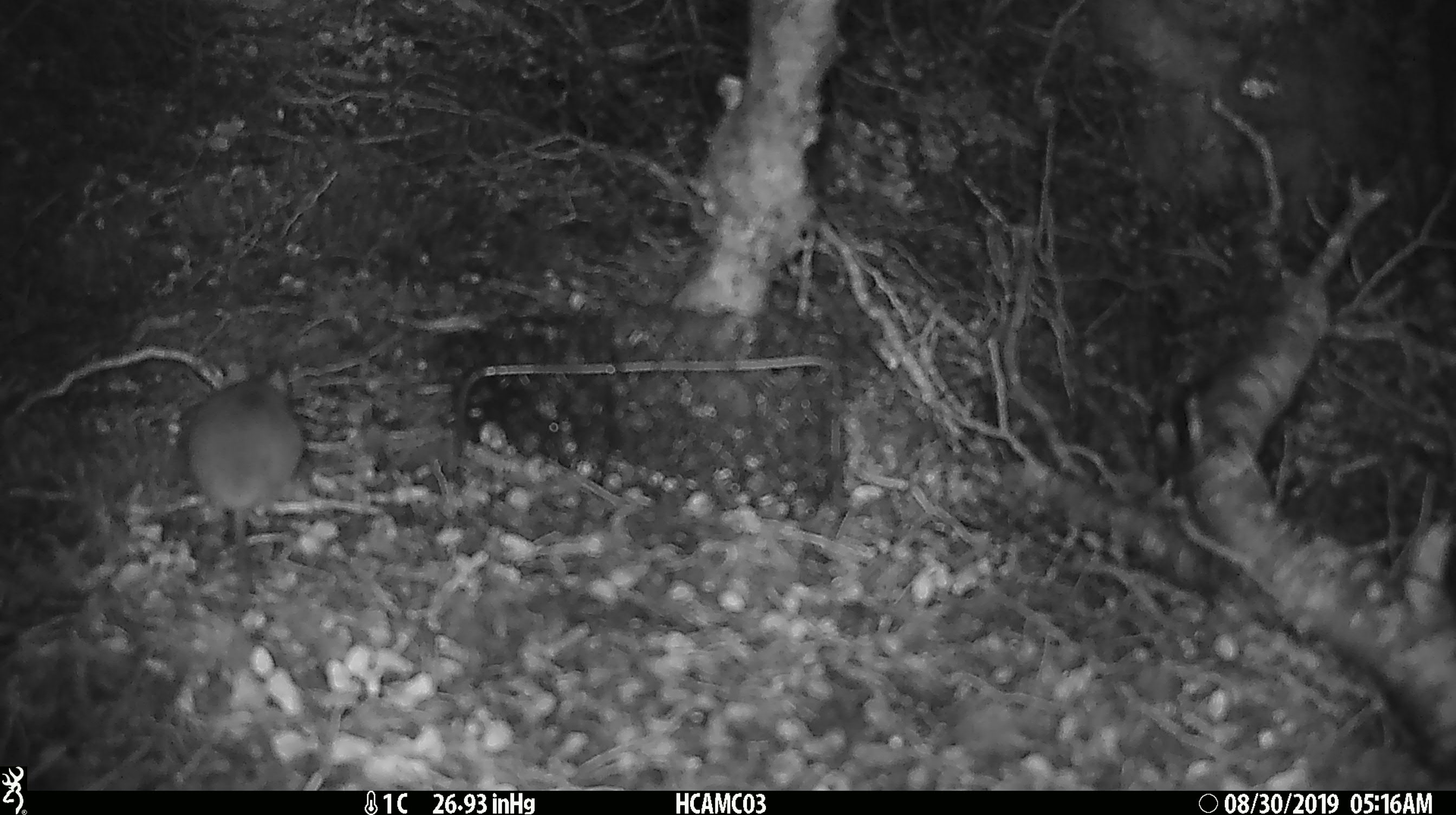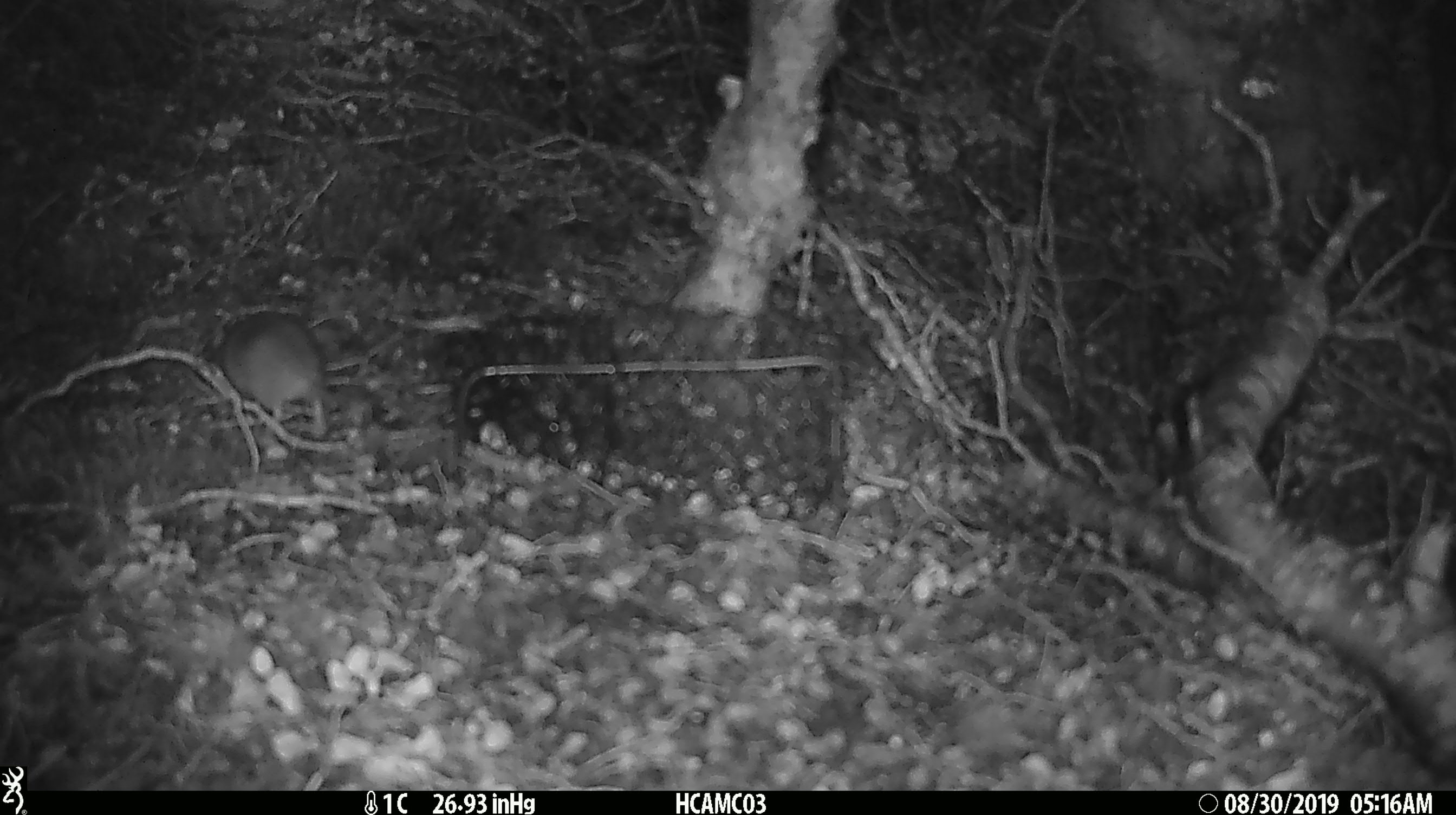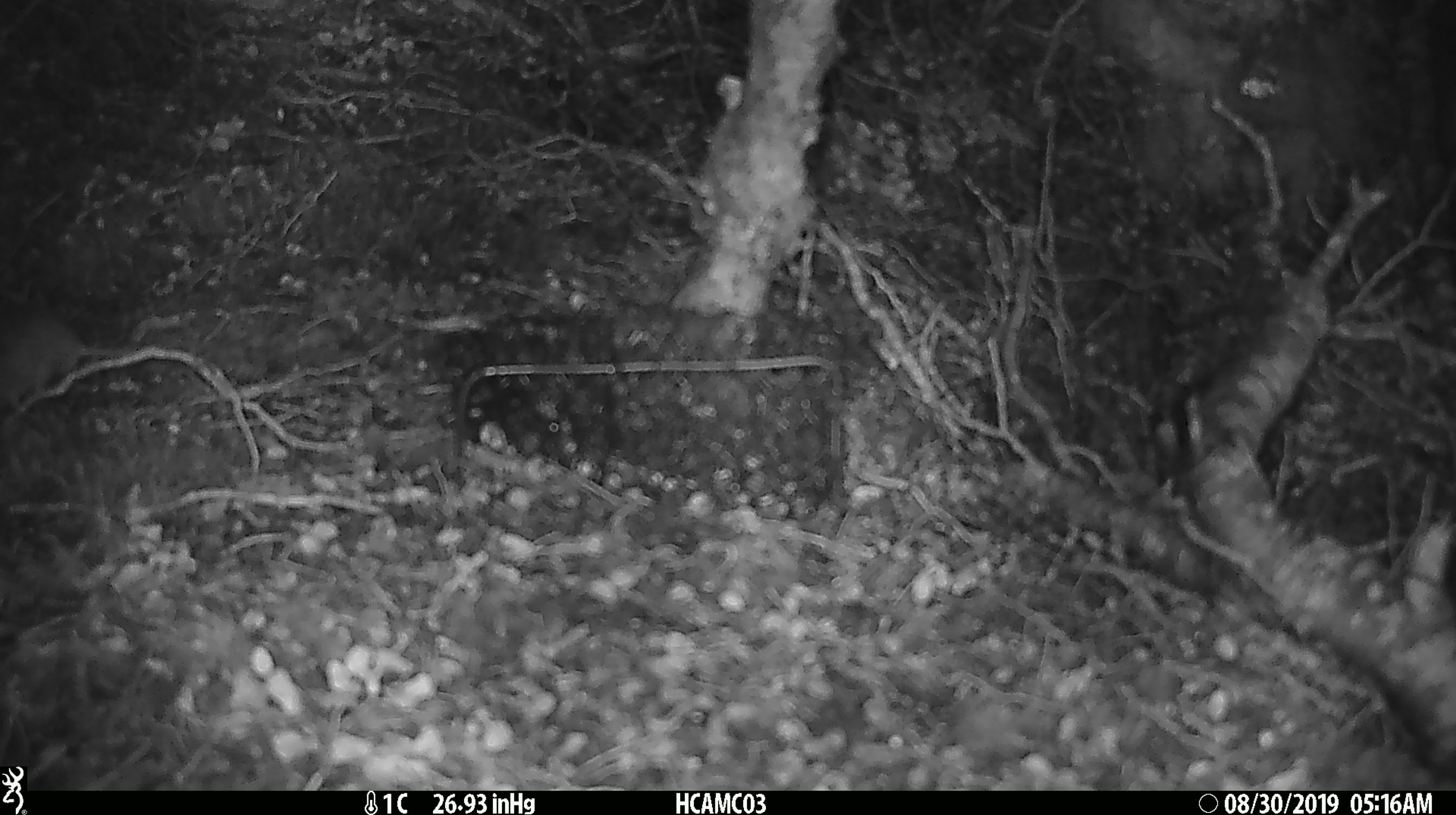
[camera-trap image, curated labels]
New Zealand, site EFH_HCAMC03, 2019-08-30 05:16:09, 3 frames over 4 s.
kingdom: Animalia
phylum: Chordata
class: Mammalia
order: Rodentia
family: Muridae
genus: Mus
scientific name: Mus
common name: mouse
Mouse (Mus).